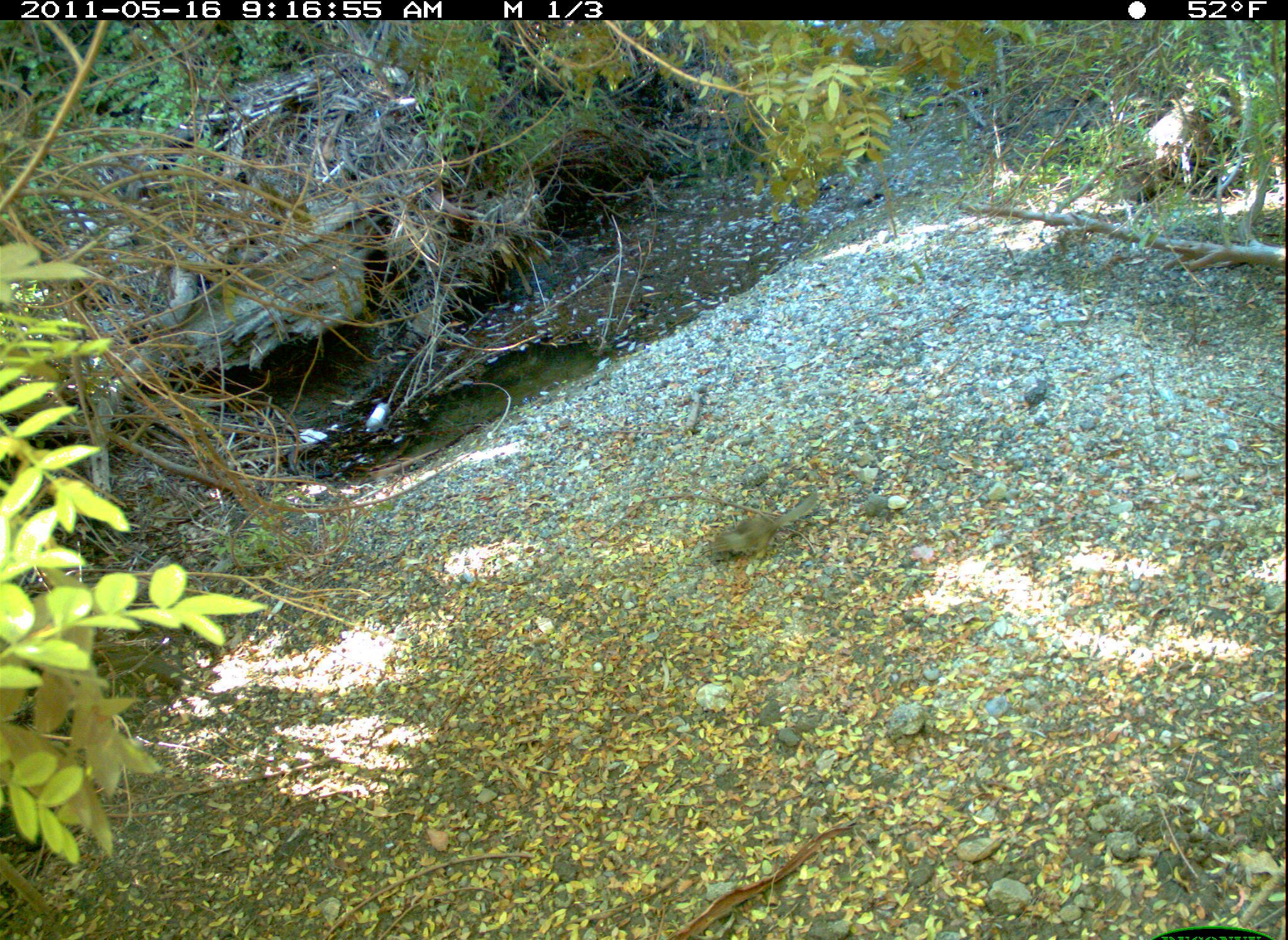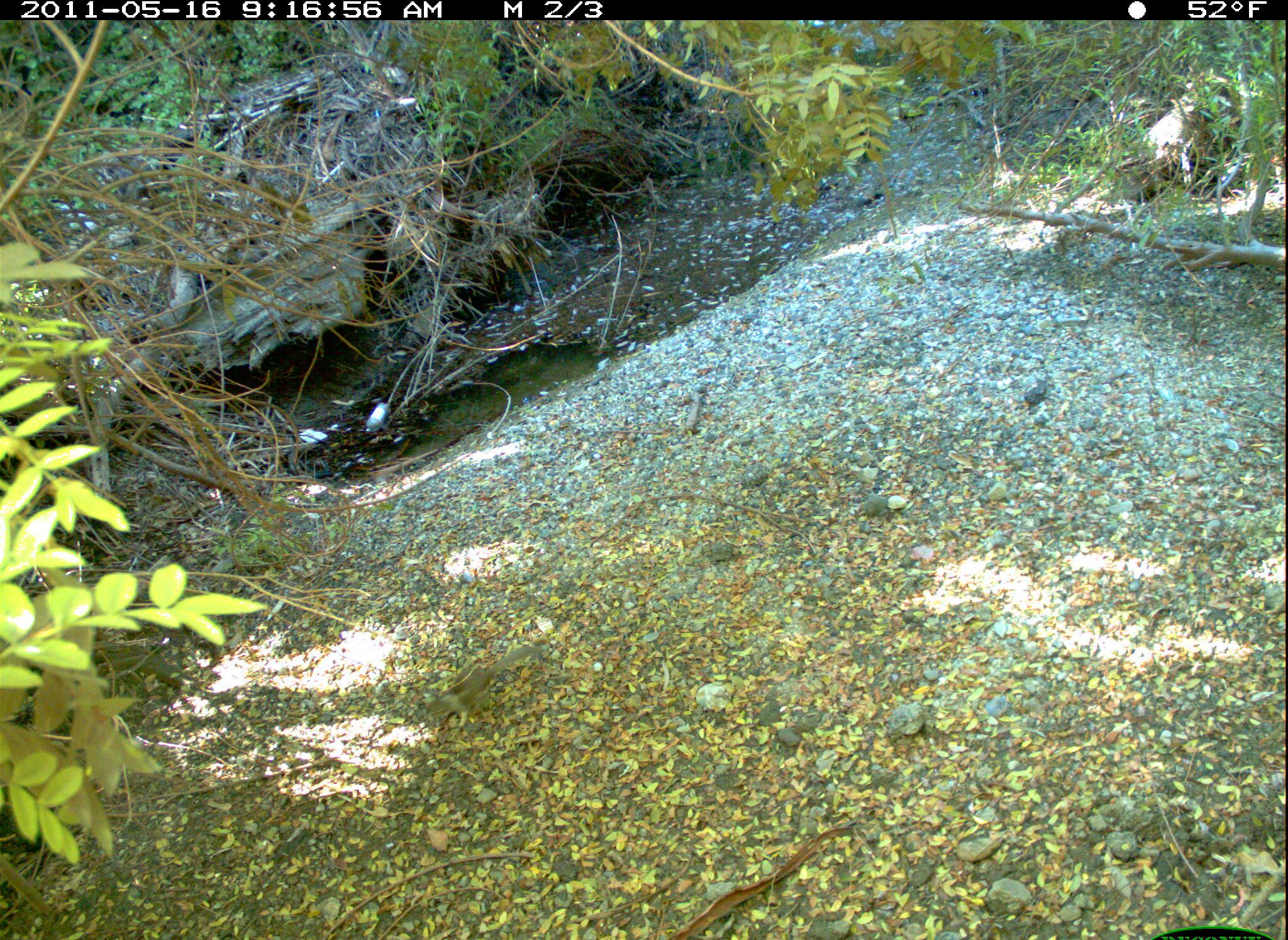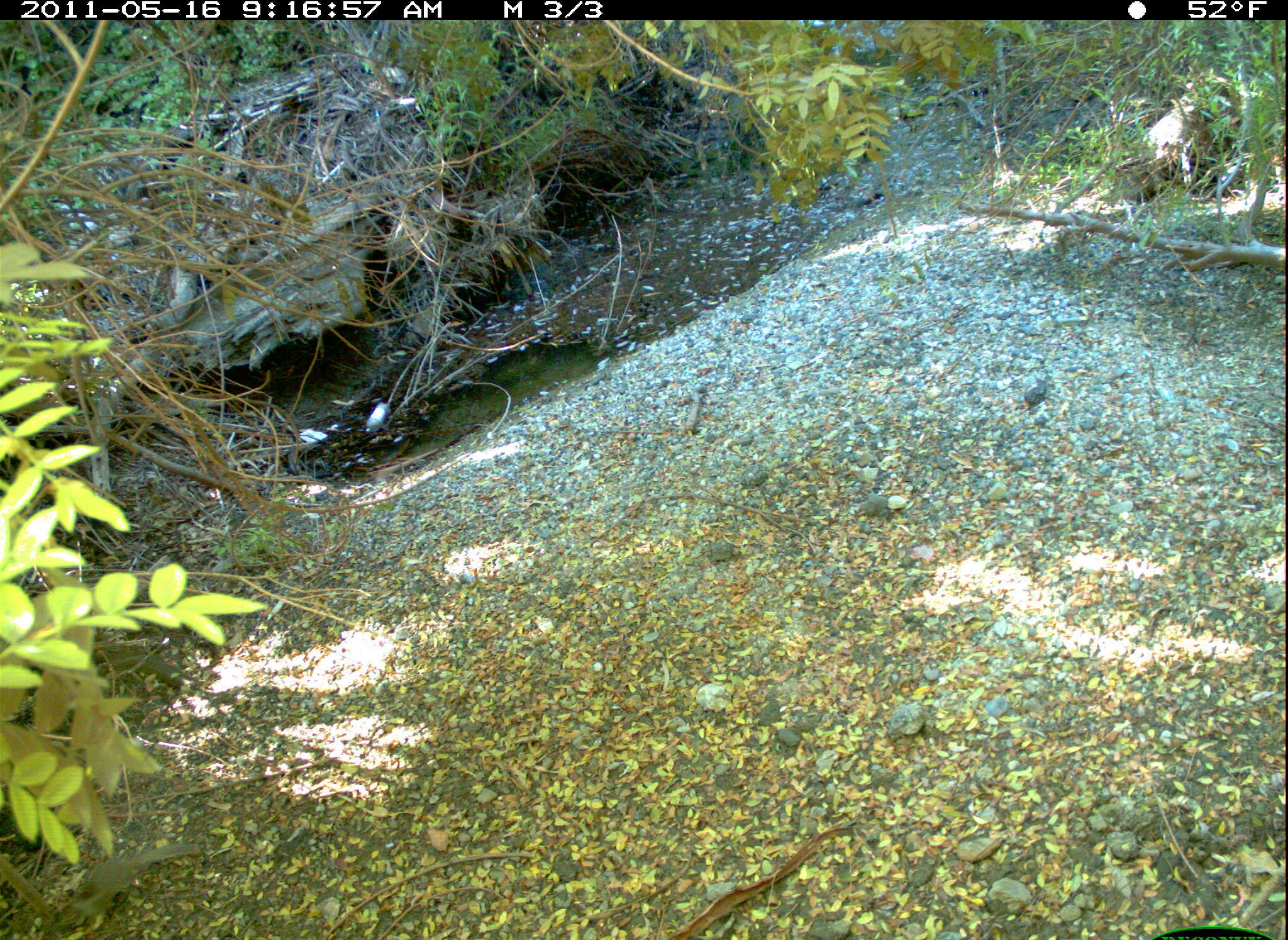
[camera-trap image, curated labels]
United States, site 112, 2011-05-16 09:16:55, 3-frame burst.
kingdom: Animalia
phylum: Chordata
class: Mammalia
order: Rodentia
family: Sciuridae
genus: Sciurus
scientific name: Sciurus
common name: squirrel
Squirrel (Sciurus).